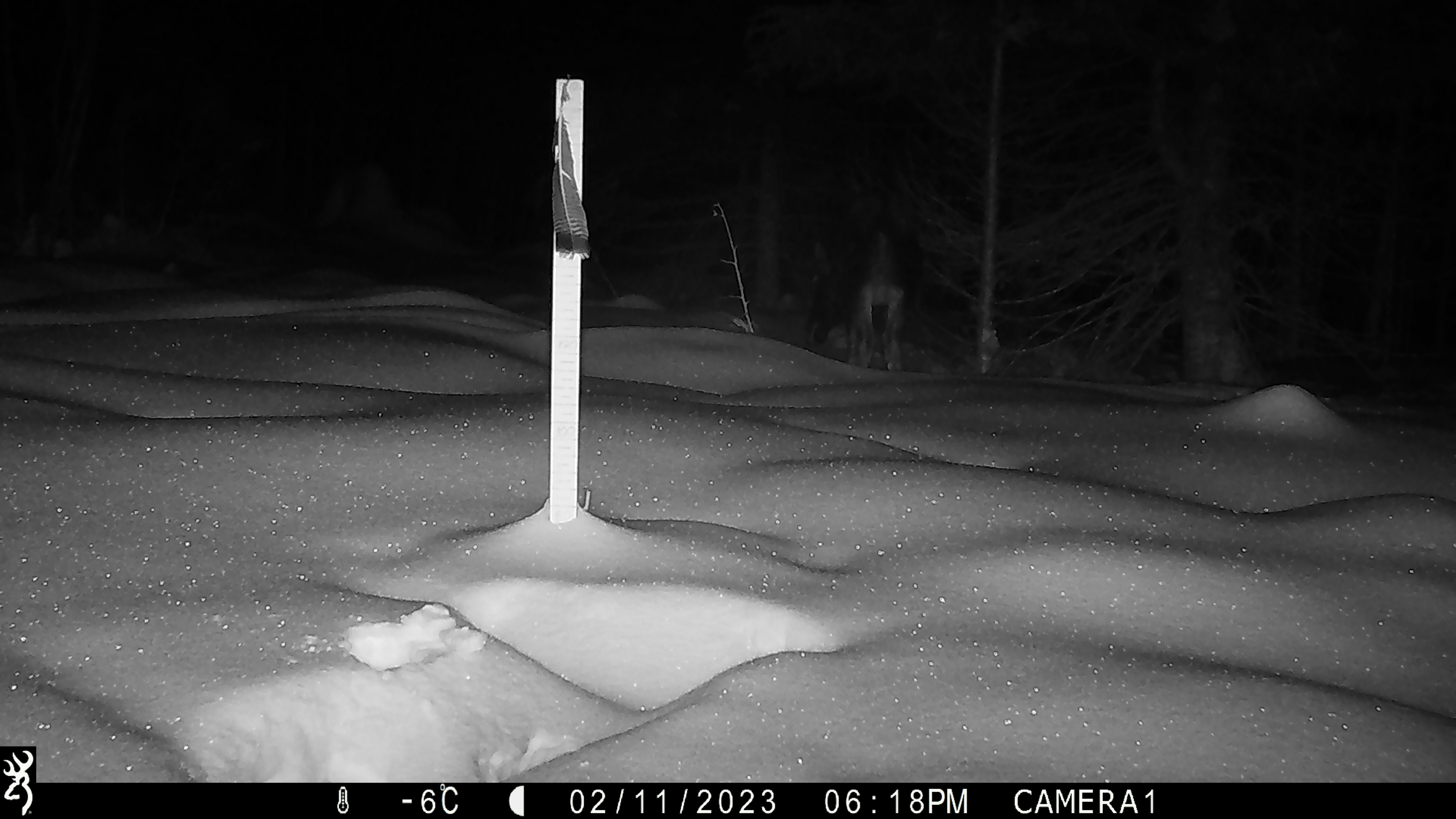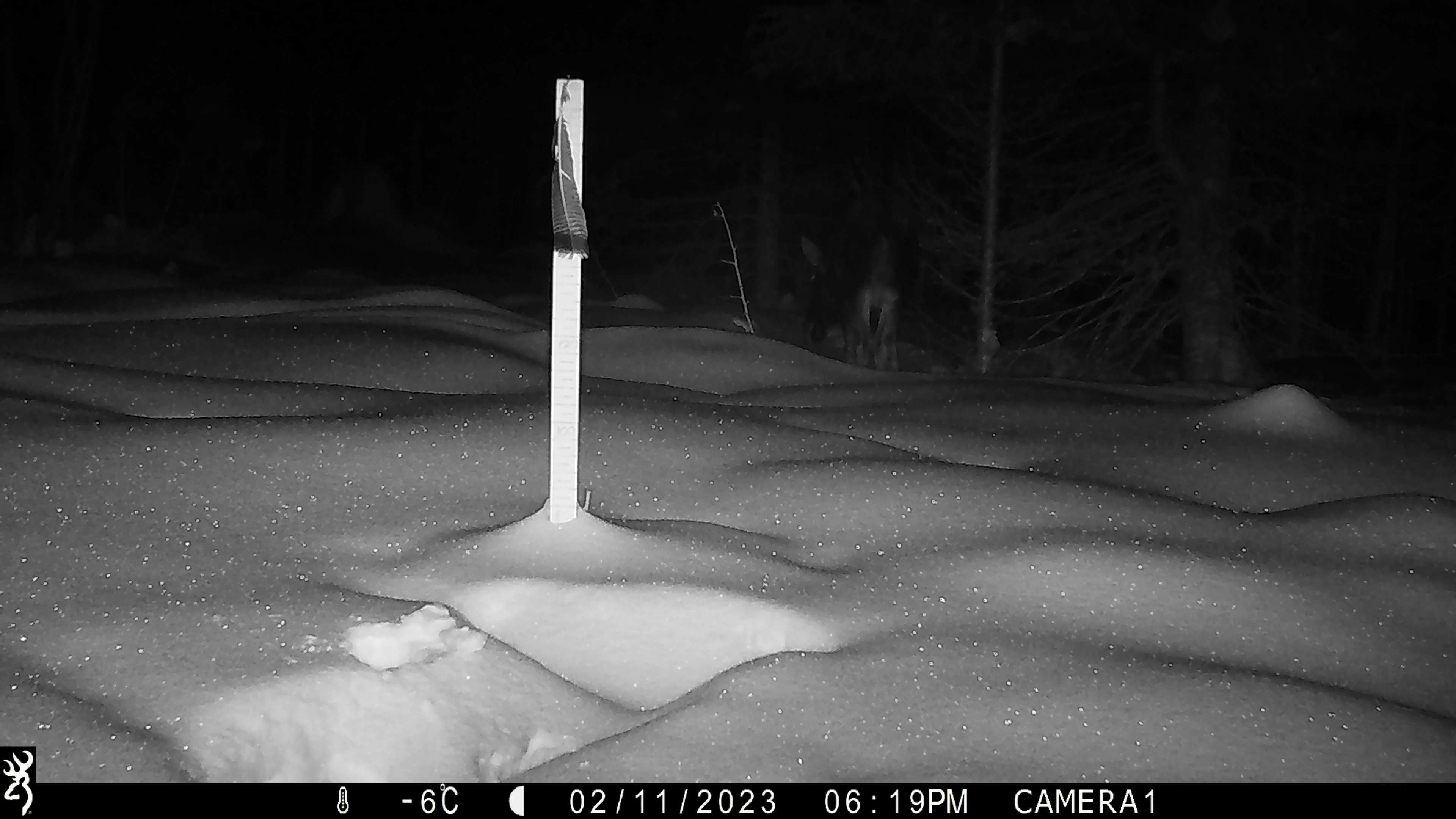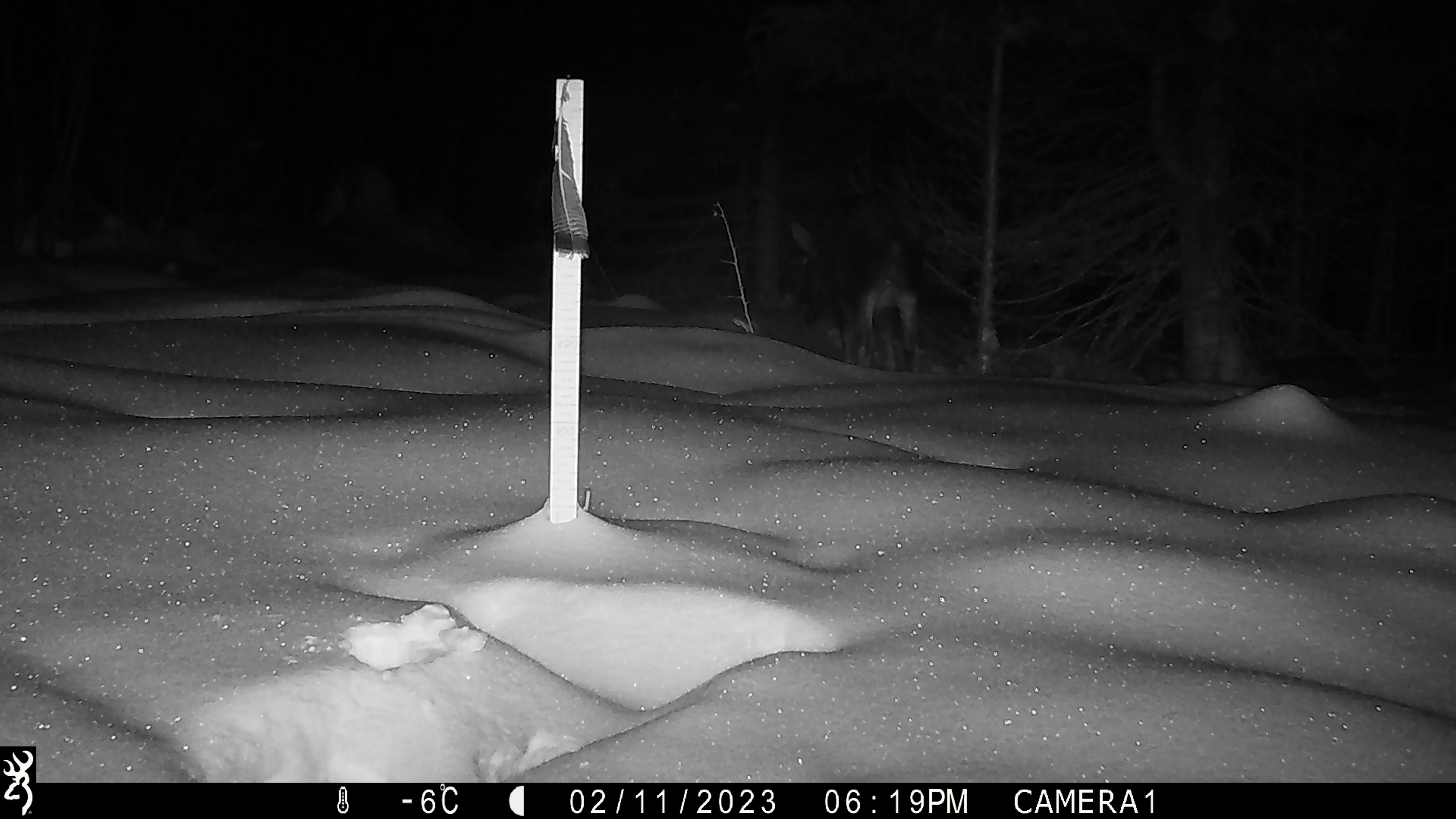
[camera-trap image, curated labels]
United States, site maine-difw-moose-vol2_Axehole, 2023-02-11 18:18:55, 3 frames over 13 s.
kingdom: Animalia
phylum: Chordata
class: Mammalia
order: Artiodactyla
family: Cervidae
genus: Alces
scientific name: Alces alces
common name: moose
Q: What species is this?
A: Moose (Alces alces).